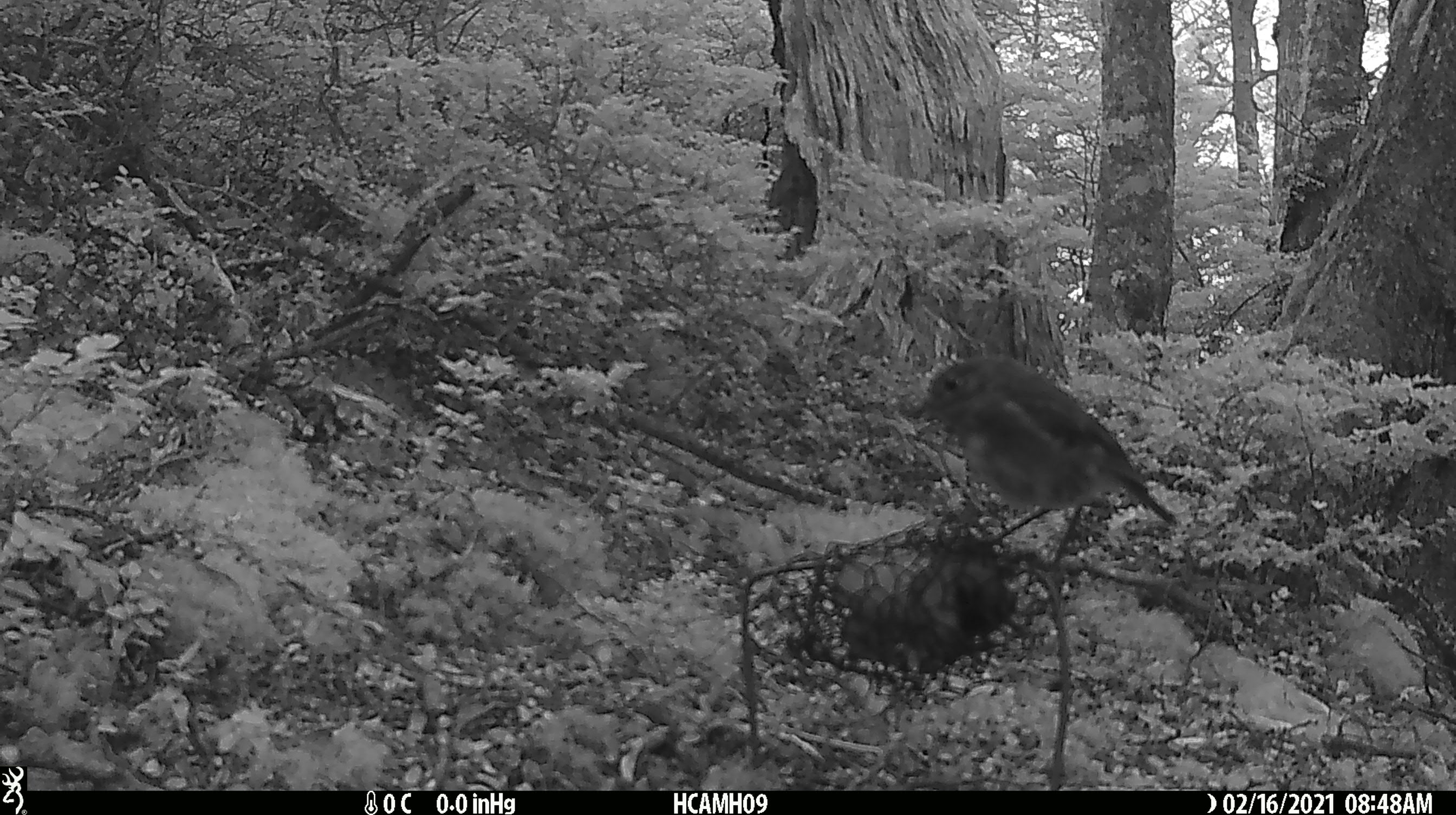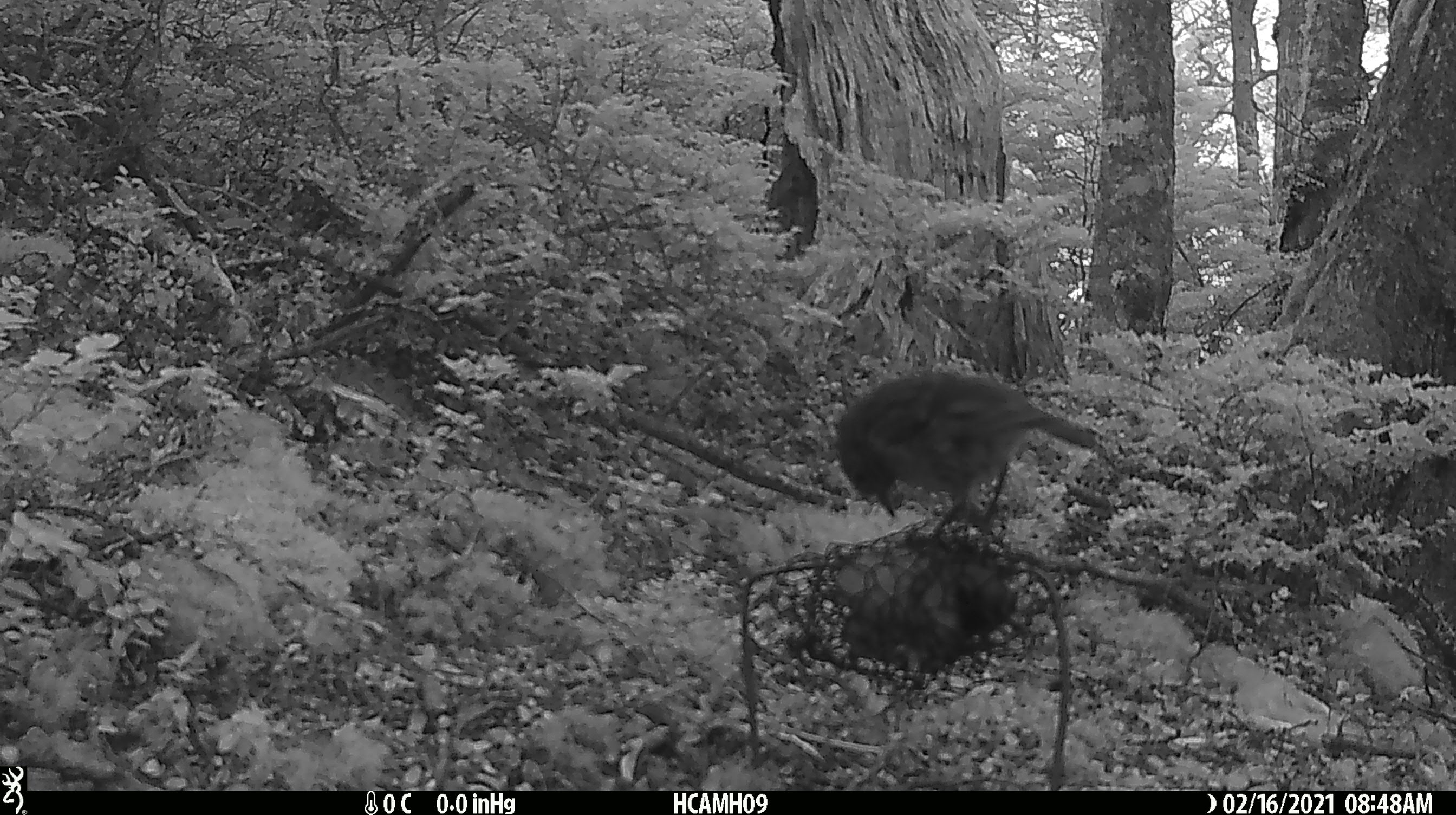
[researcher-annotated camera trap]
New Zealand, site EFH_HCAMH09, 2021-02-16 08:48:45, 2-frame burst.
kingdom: Animalia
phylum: Chordata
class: Aves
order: Passeriformes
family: Petroicidae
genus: Petroica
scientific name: Petroica australis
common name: new zealand robin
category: robin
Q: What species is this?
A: Robin (new zealand robin) (Petroica australis).